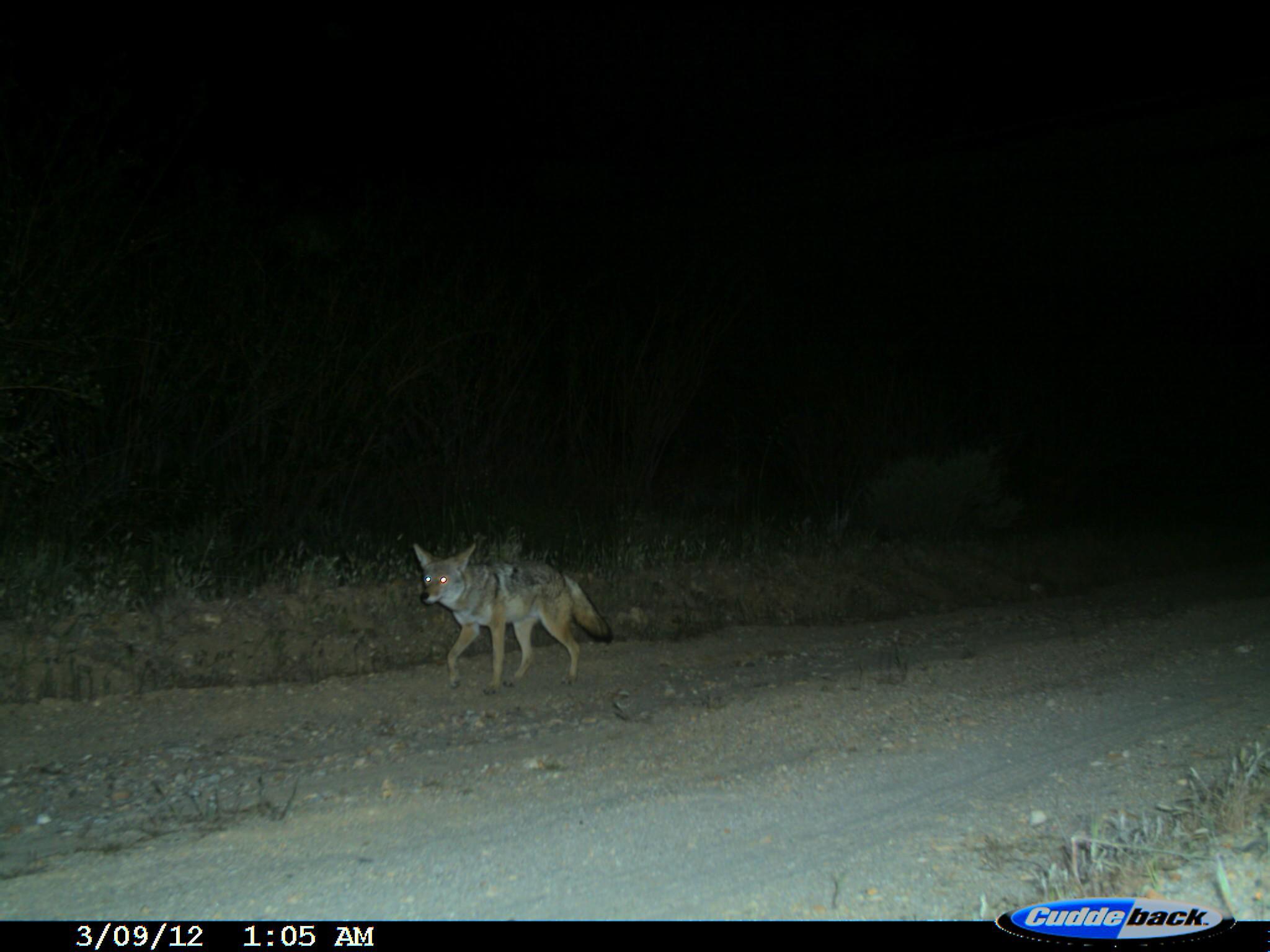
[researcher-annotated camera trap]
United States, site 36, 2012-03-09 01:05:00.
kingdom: Animalia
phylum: Chordata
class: Mammalia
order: Carnivora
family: Canidae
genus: Canis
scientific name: Canis latrans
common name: coyote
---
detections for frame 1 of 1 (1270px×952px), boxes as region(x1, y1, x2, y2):
coyote: region(412, 542, 614, 697)